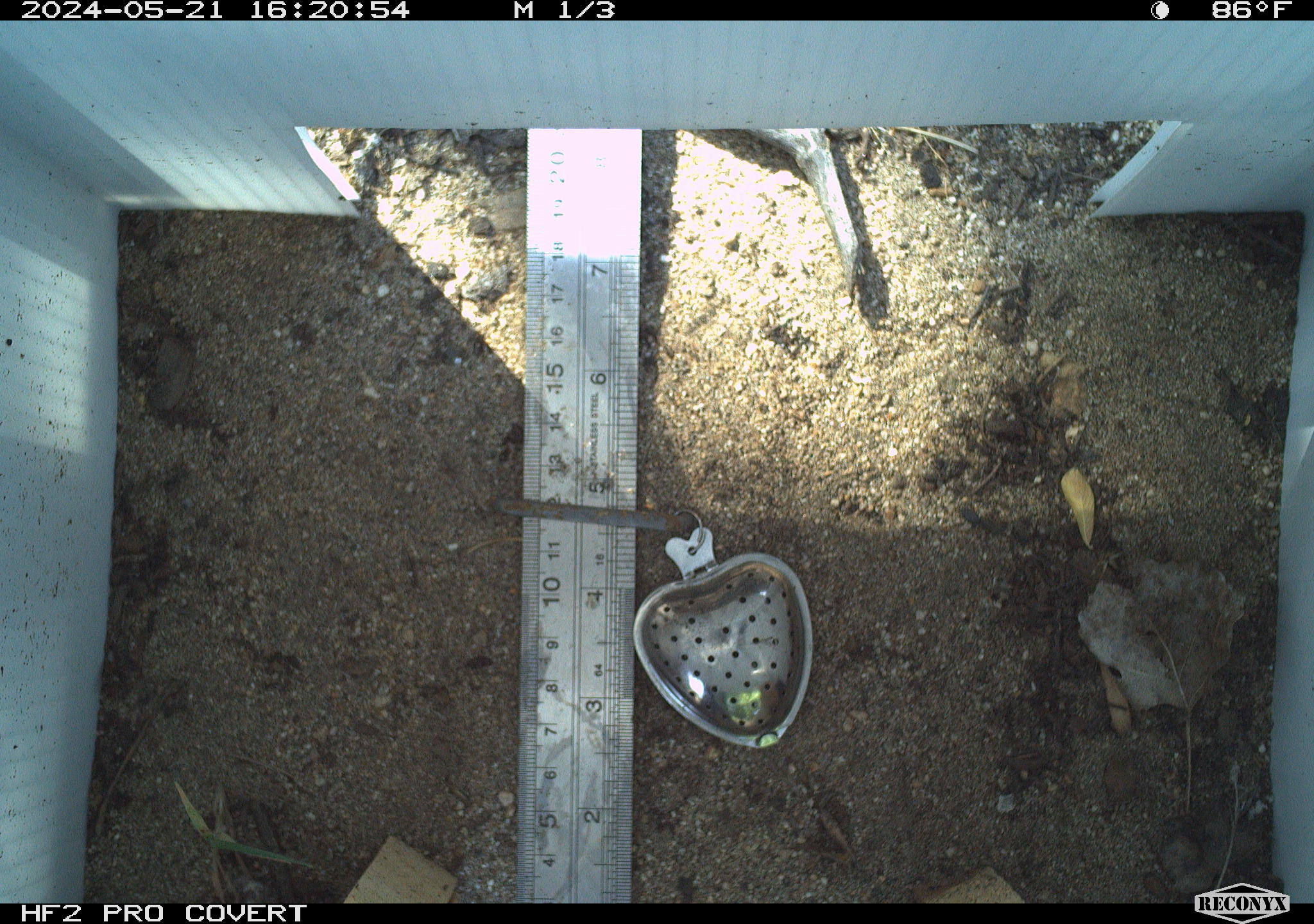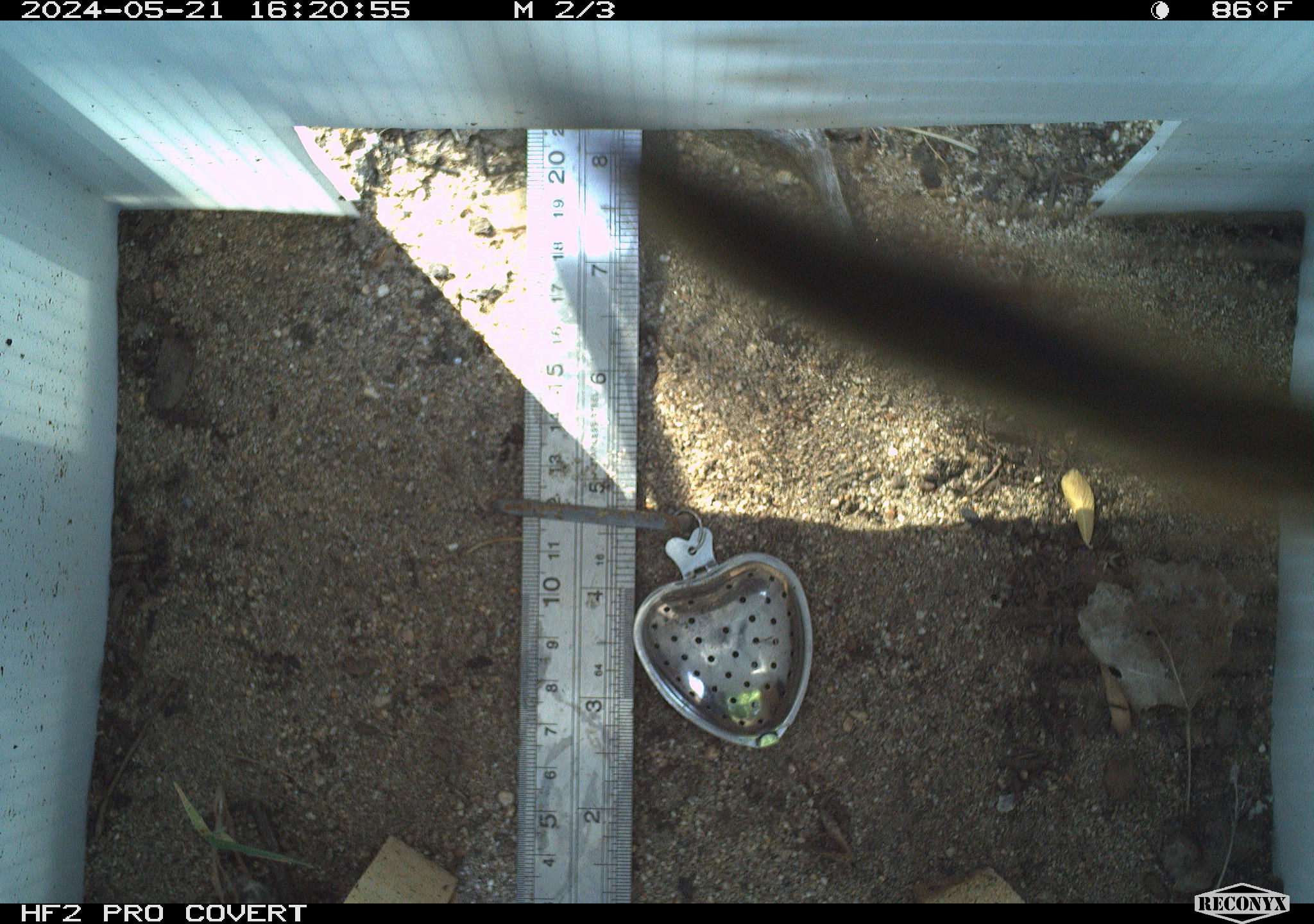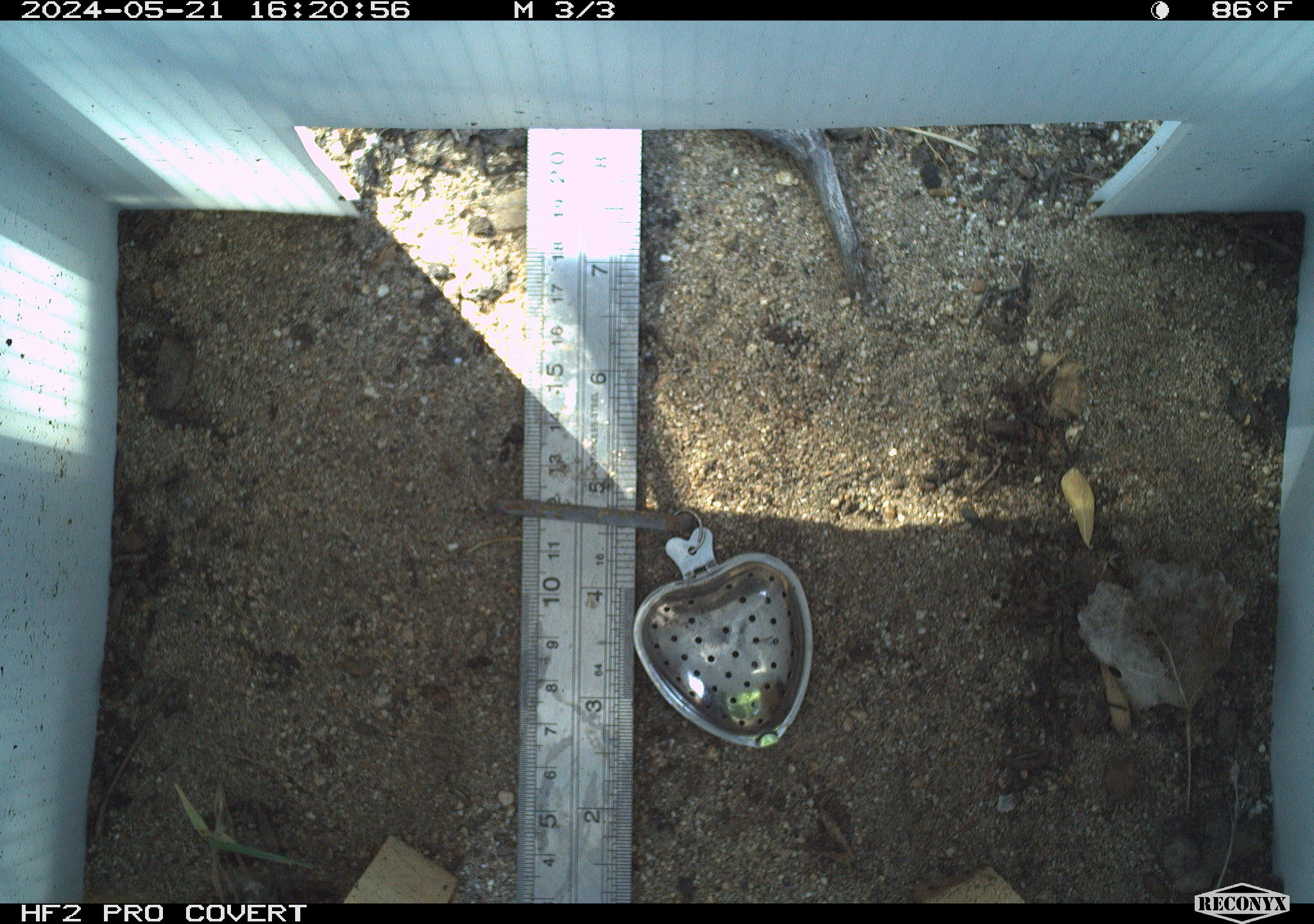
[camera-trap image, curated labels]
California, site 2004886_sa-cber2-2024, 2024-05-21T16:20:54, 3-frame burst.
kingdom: Animalia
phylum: Arthropoda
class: Insecta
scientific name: Insecta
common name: insect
Insect (Insecta).